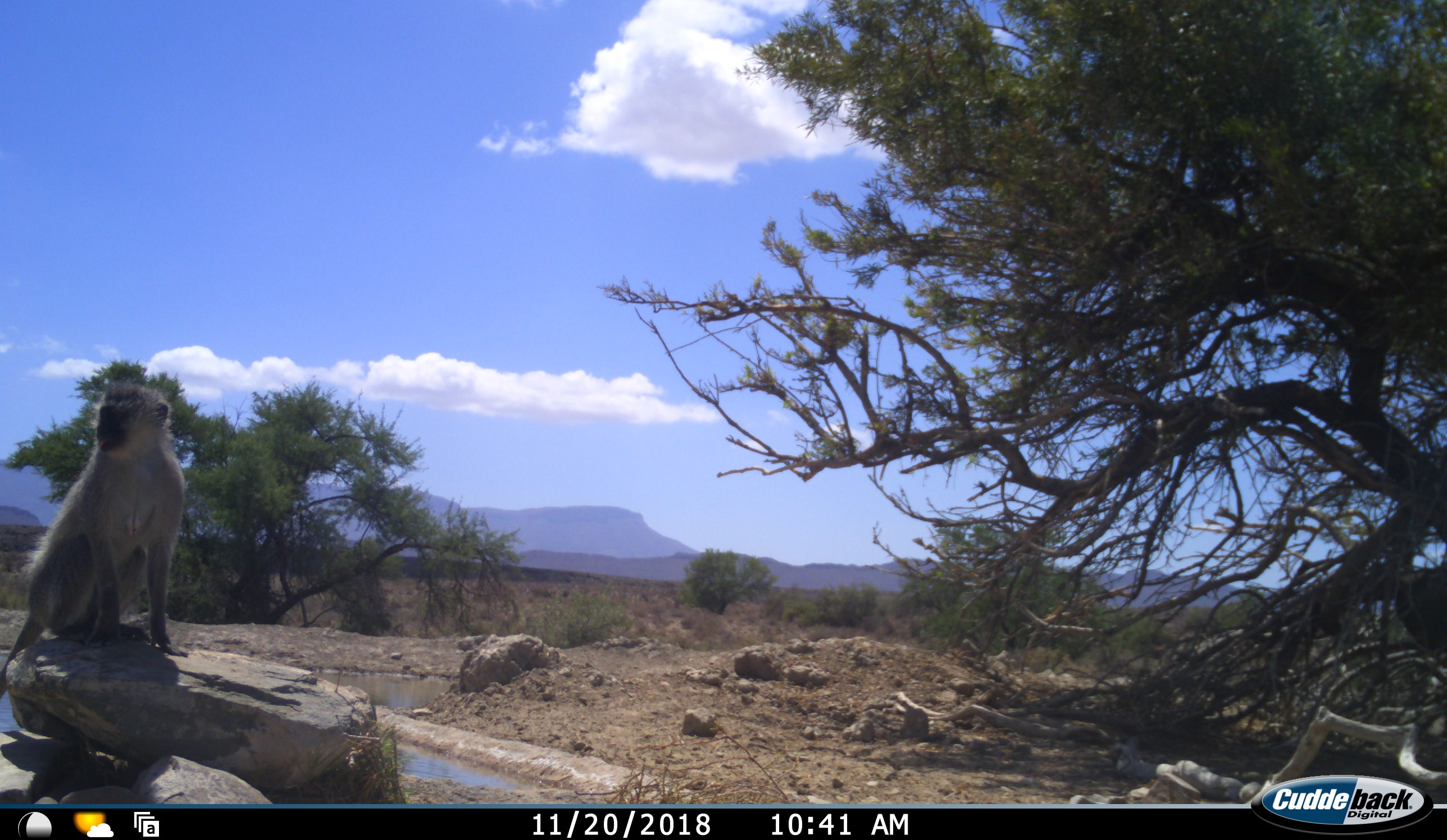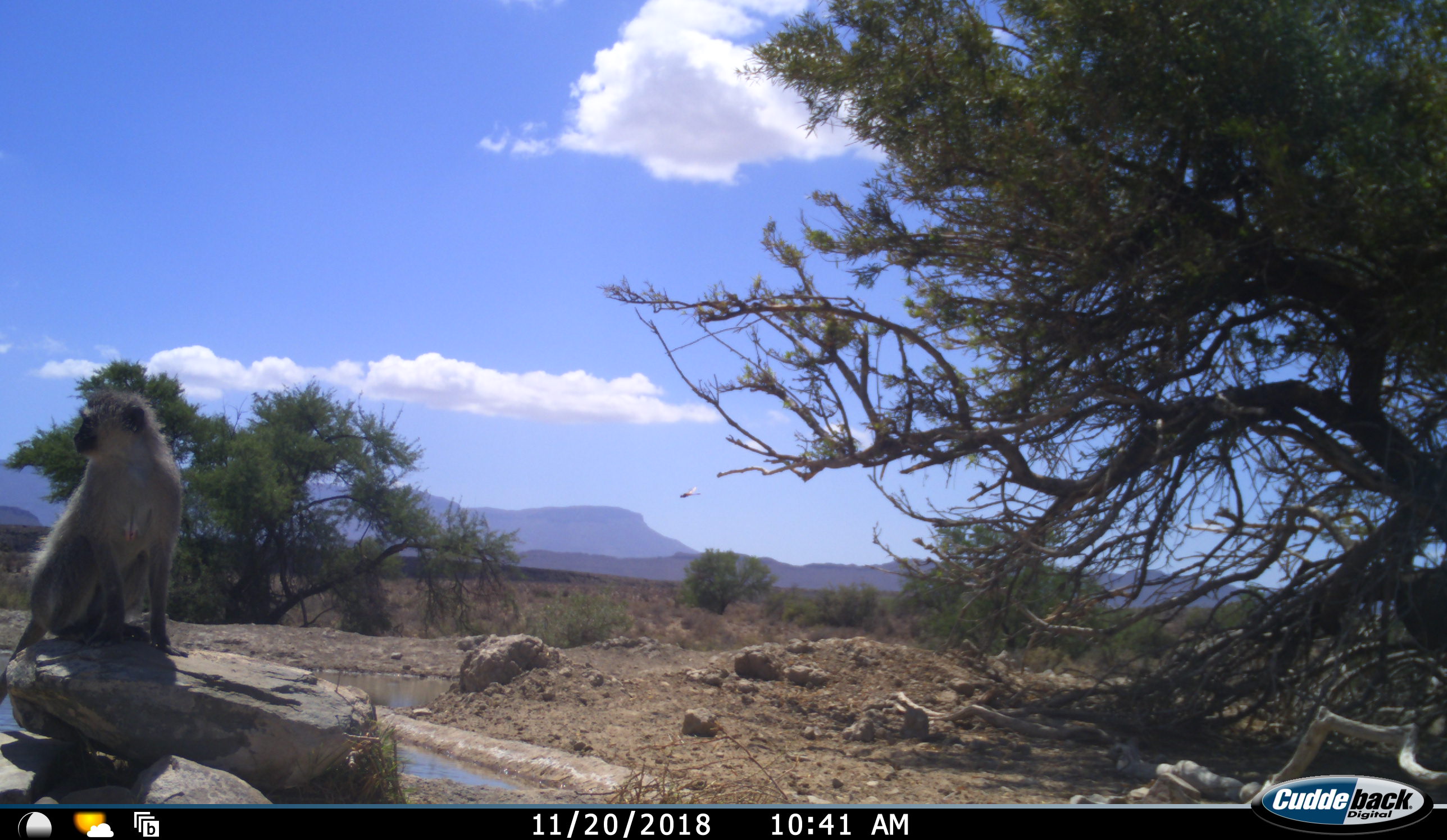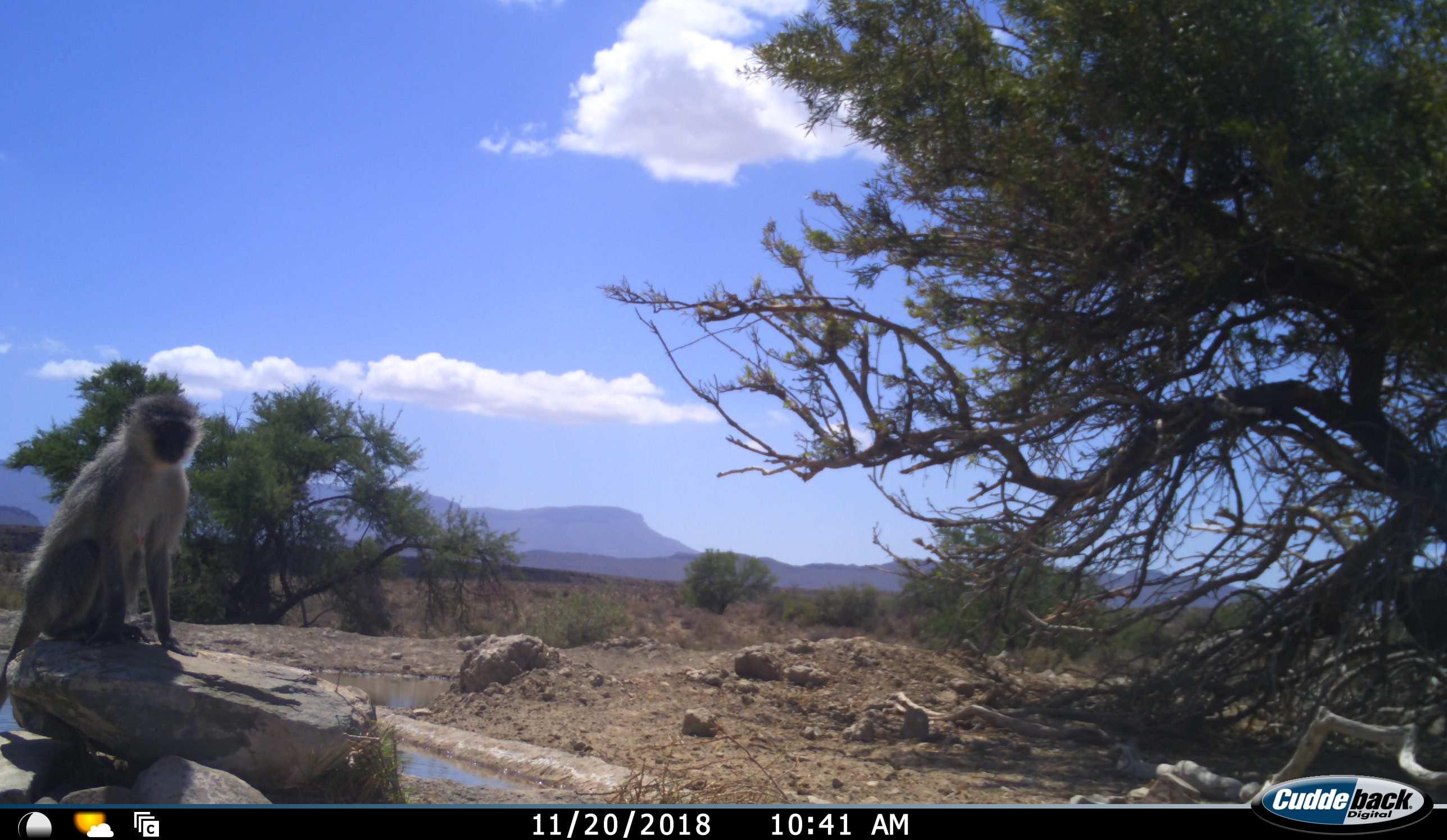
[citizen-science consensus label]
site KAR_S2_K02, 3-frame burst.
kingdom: Animalia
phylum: Chordata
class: Mammalia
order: Primates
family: Cercopithecidae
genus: Chlorocebus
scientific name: Chlorocebus pygerythrus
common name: vervet monkey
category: monkeyvervet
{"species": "monkeyvervet (vervet monkey) (Chlorocebus pygerythrus)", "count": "1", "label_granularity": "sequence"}